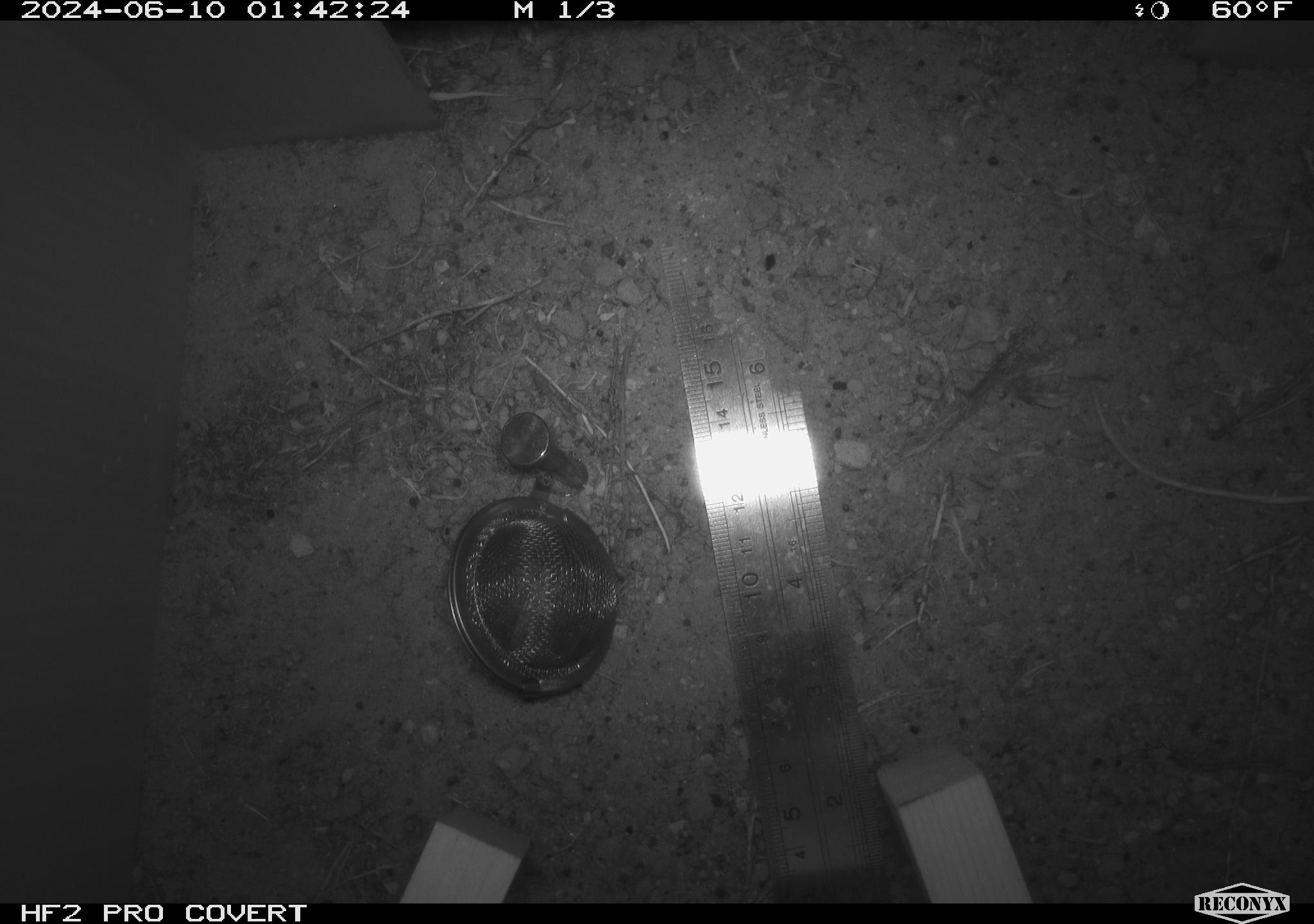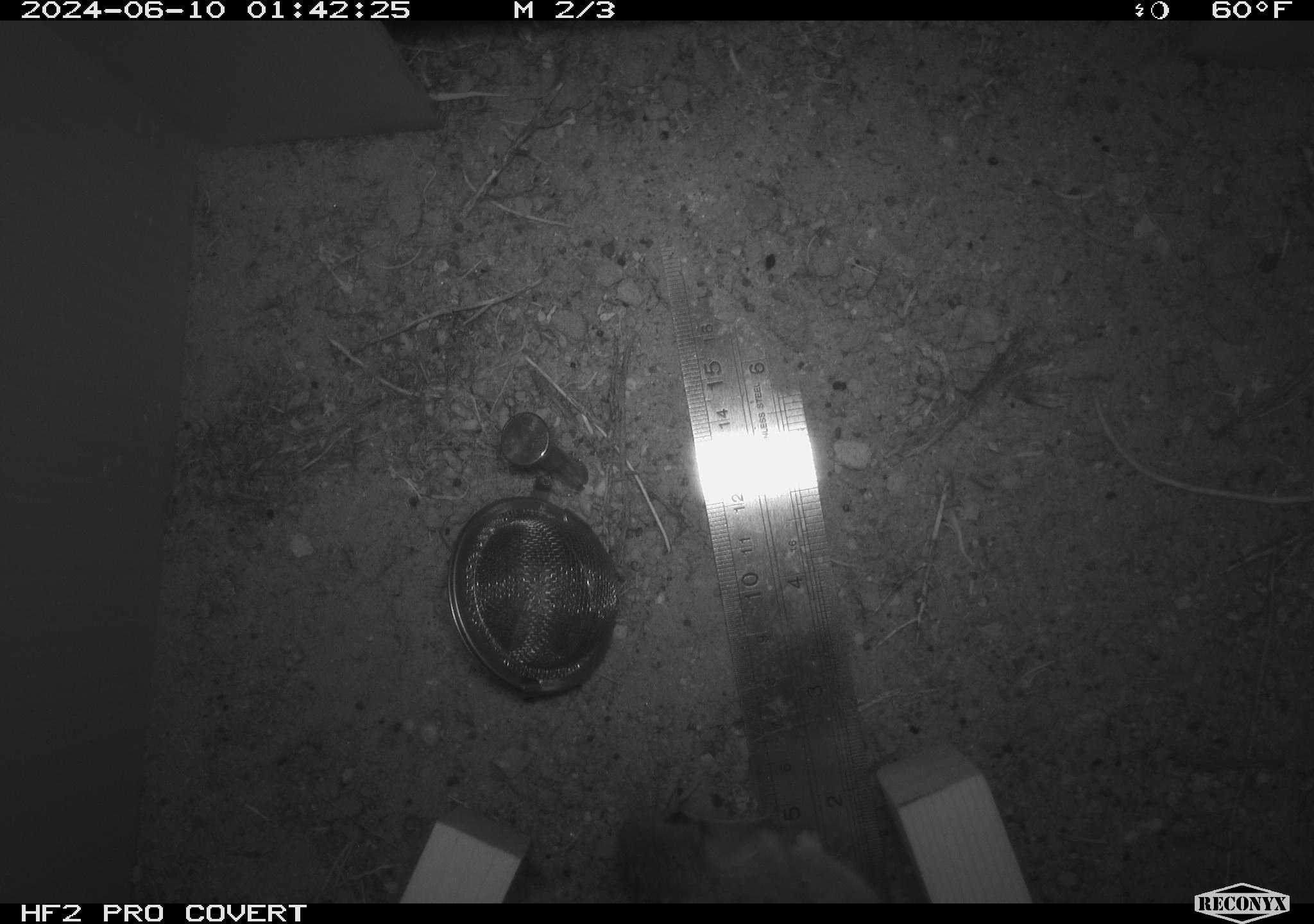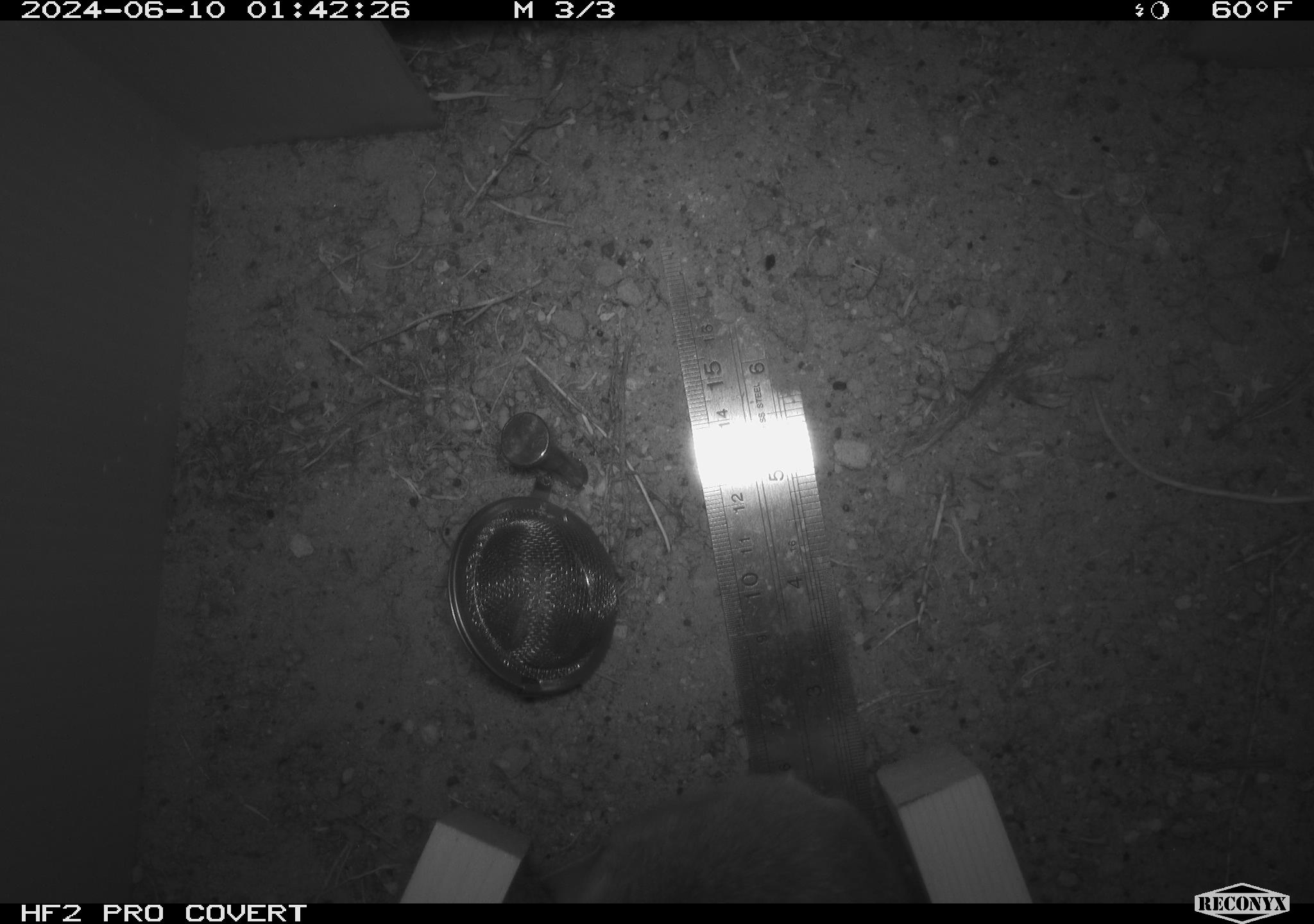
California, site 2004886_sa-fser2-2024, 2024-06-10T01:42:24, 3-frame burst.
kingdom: Animalia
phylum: Chordata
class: Mammalia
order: Rodentia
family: Cricetidae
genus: Neotoma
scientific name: Neotoma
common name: pack rat or woodrat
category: neotoma species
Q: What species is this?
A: Neotoma species (pack rat or woodrat) (Neotoma).